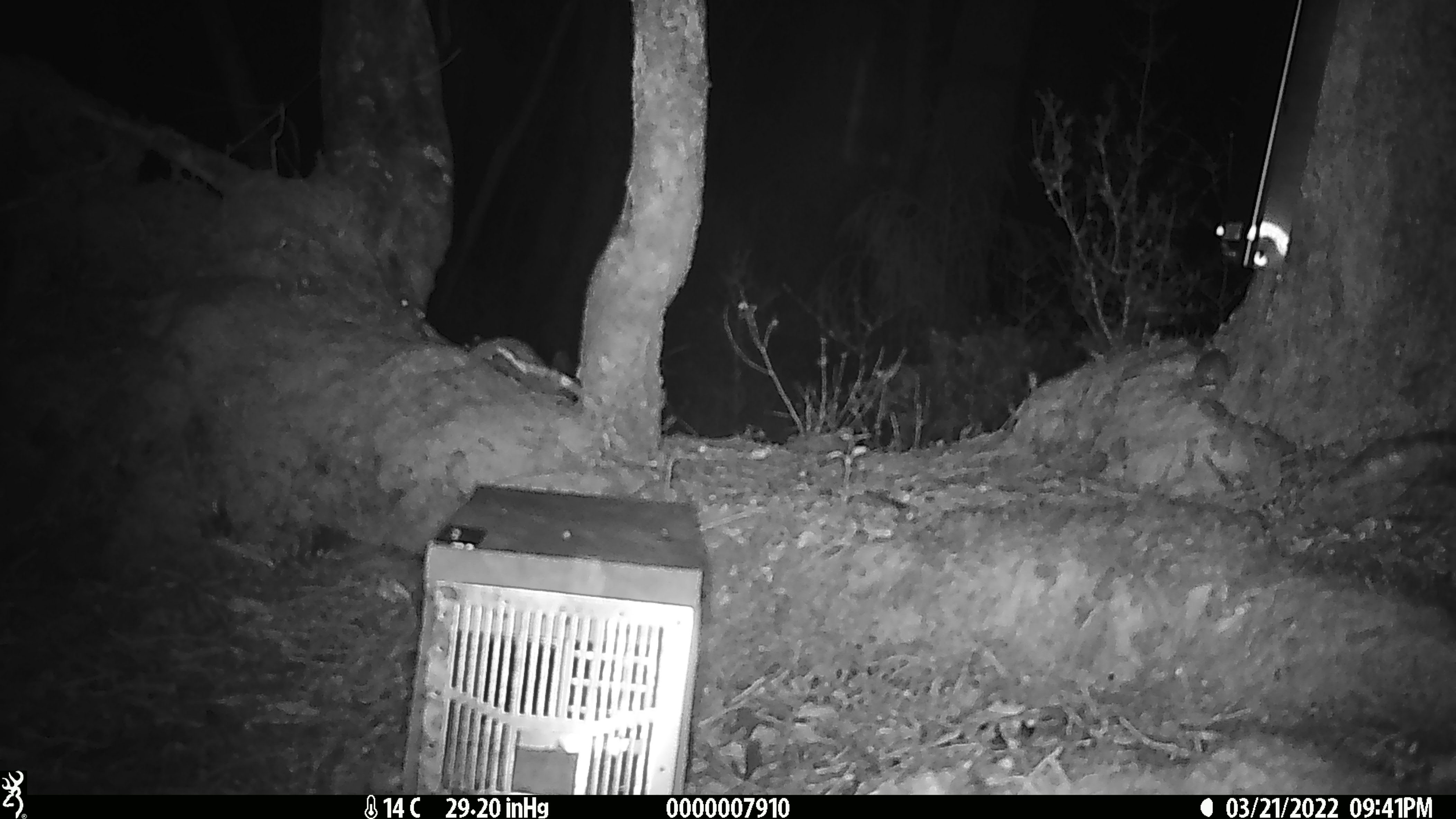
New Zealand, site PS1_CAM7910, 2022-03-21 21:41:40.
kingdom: Animalia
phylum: Chordata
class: Mammalia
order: Rodentia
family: Muridae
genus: Mus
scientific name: Mus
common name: mouse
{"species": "mouse (Mus)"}